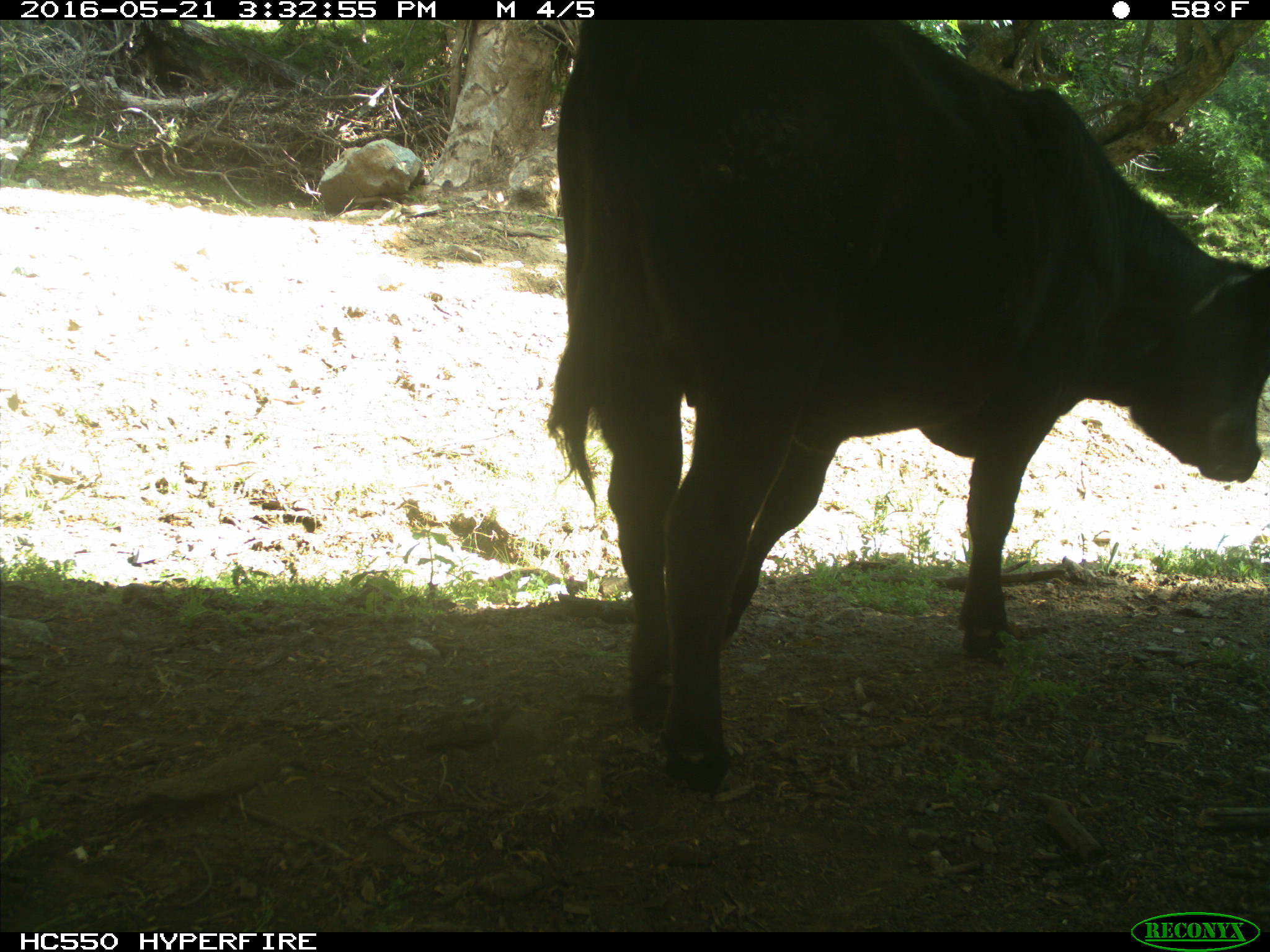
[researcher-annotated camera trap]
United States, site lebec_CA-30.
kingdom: Animalia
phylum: Chordata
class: Mammalia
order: Artiodactyla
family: Bovidae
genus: Bos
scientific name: Bos taurus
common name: domestic cow